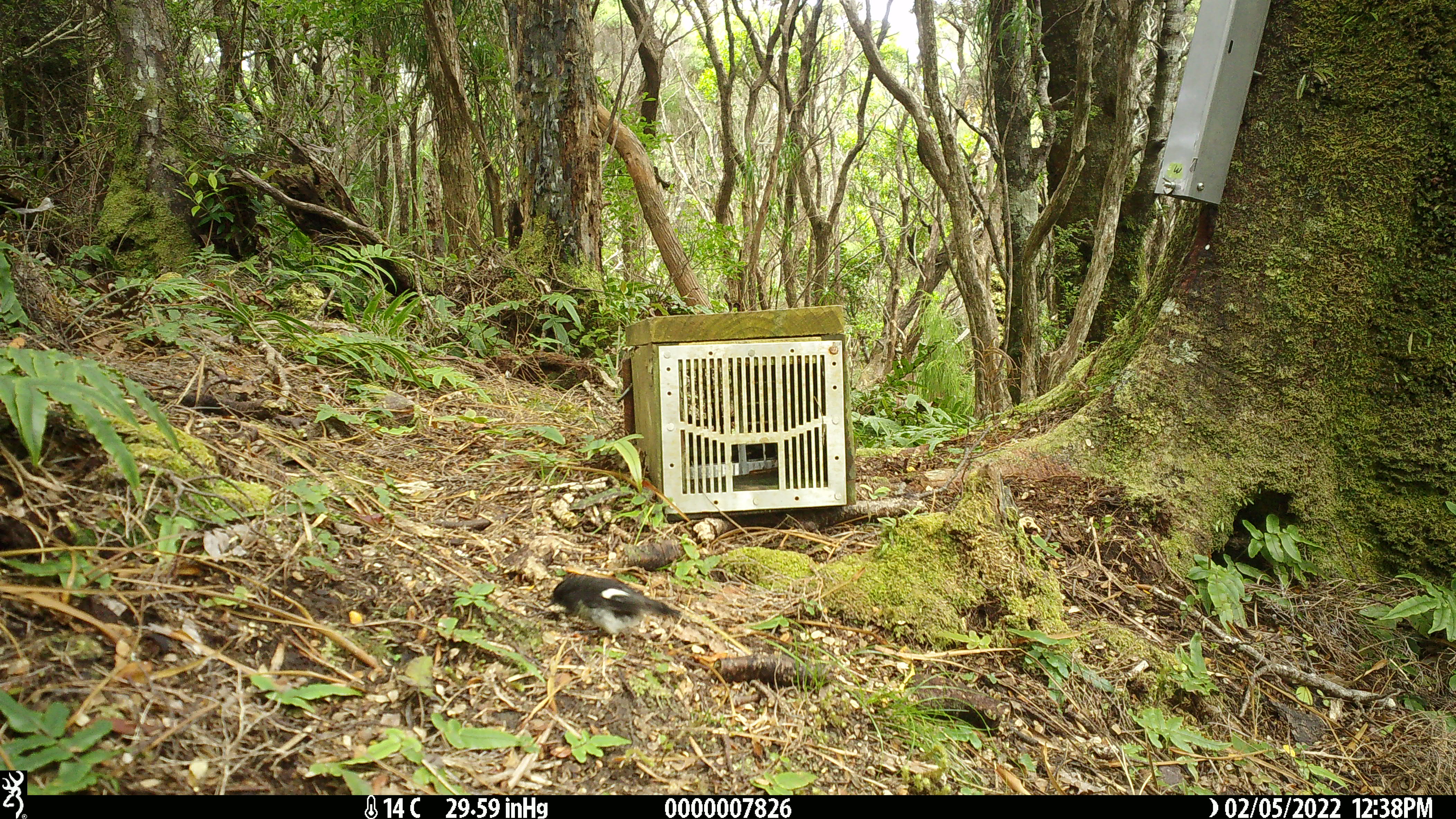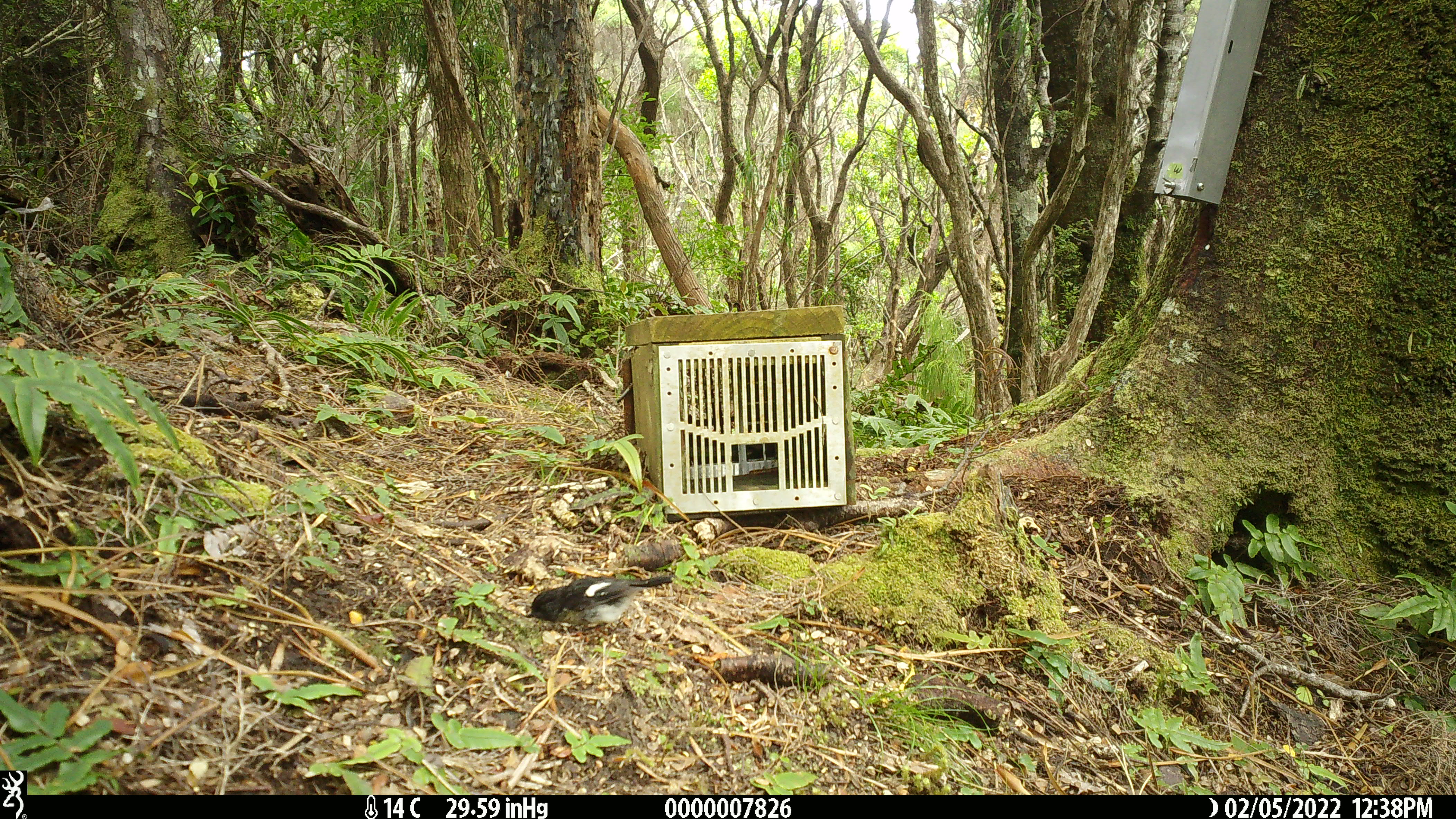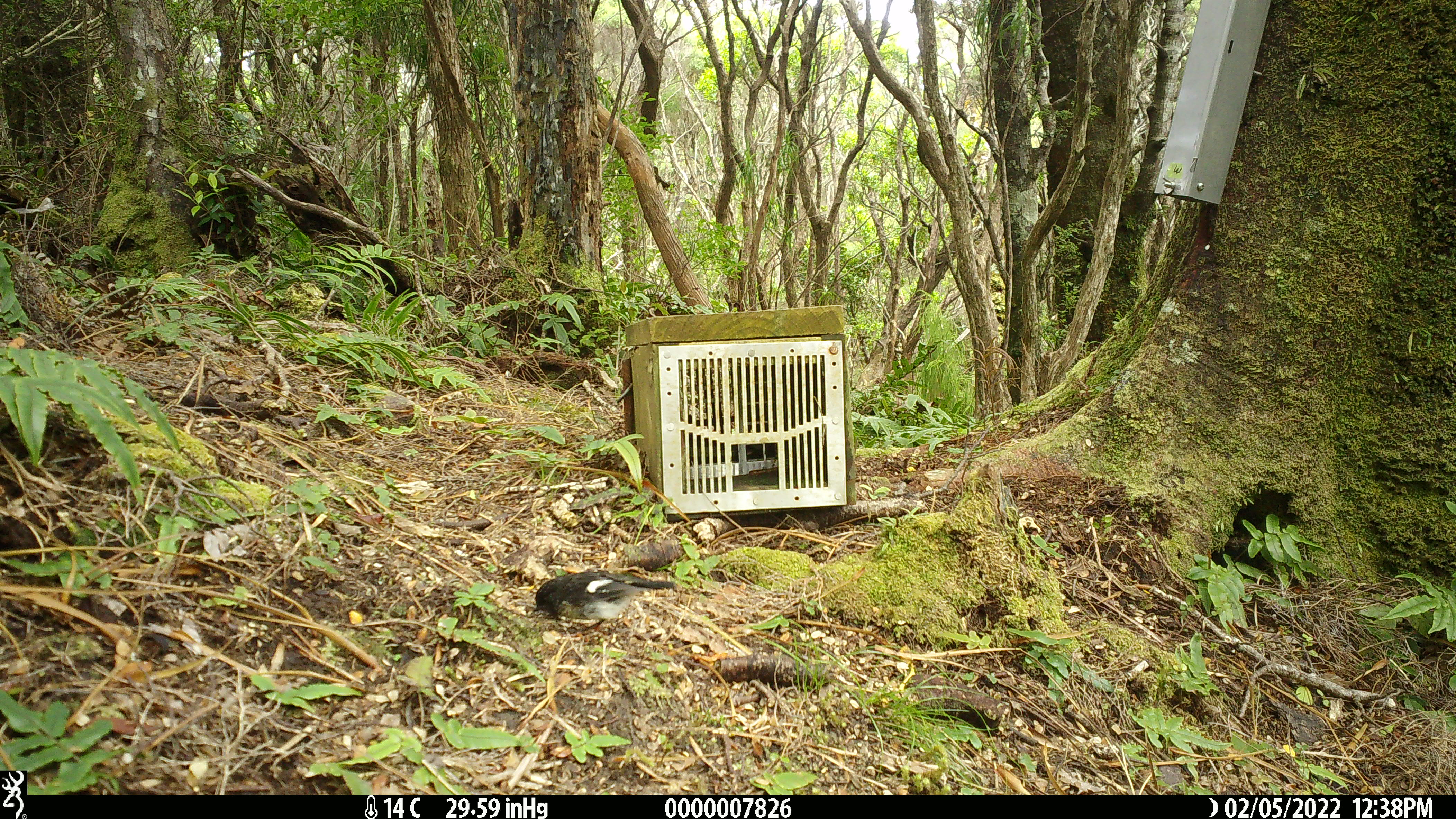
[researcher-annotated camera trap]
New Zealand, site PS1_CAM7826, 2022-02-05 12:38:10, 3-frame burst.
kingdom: Animalia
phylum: Chordata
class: Aves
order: Passeriformes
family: Petroicidae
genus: Petroica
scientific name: Petroica macrocephala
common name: tomtit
Tomtit (Petroica macrocephala).